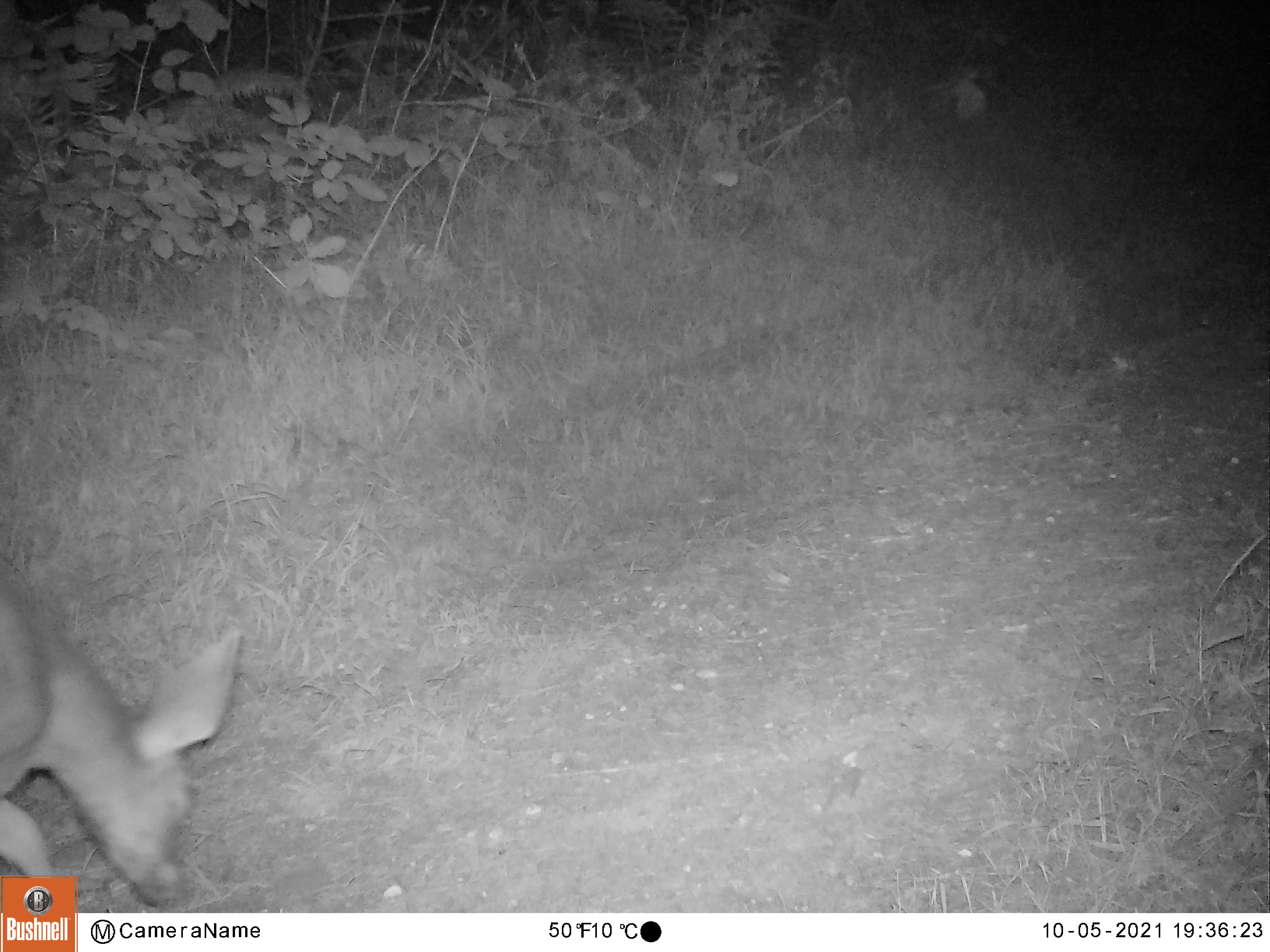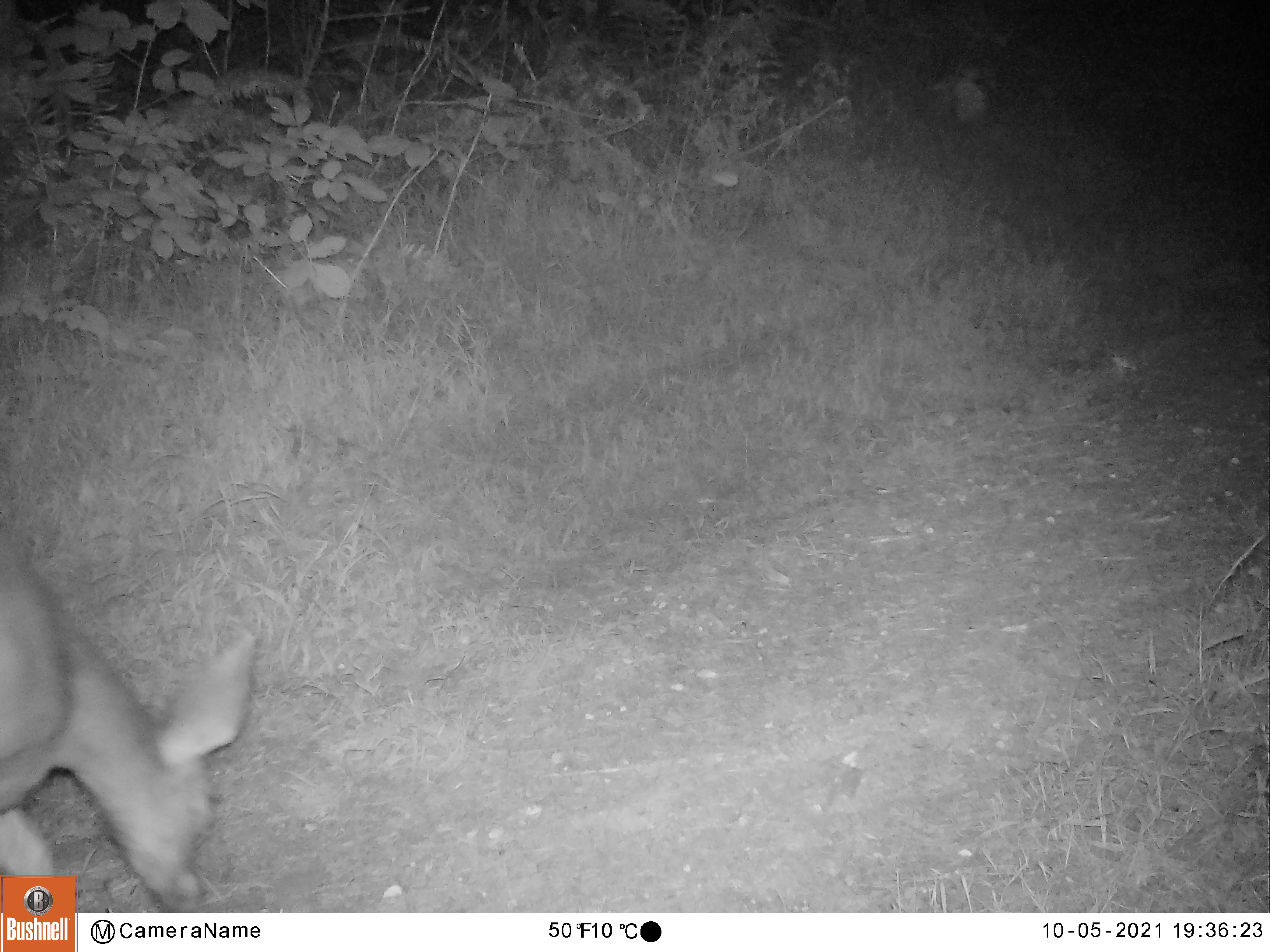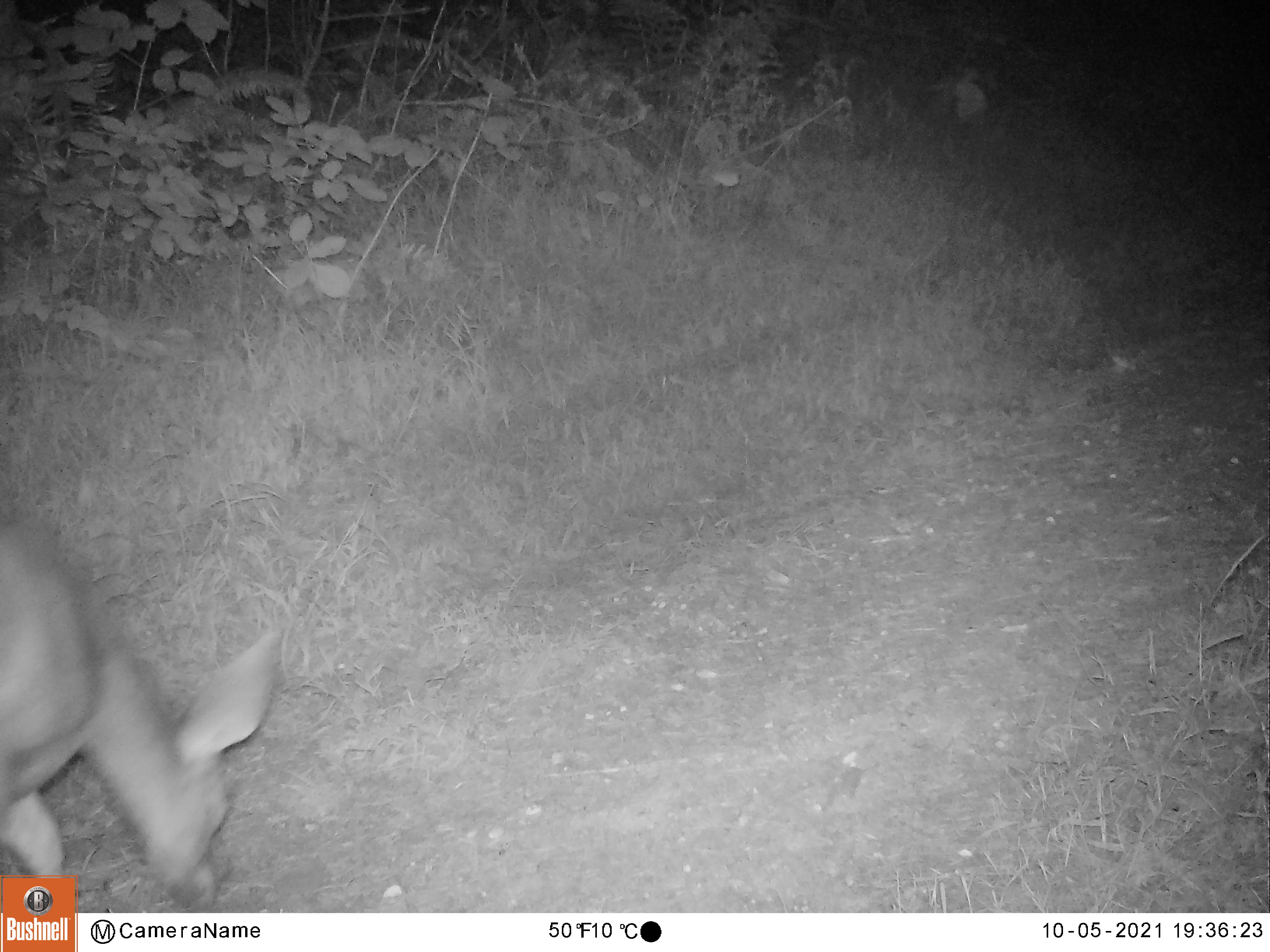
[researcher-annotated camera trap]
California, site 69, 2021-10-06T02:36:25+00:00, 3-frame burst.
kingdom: Animalia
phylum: Chordata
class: Mammalia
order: Artiodactyla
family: Cervidae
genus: Odocoileus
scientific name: Odocoileus hemionus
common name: mule deer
Mule deer (Odocoileus hemionus).